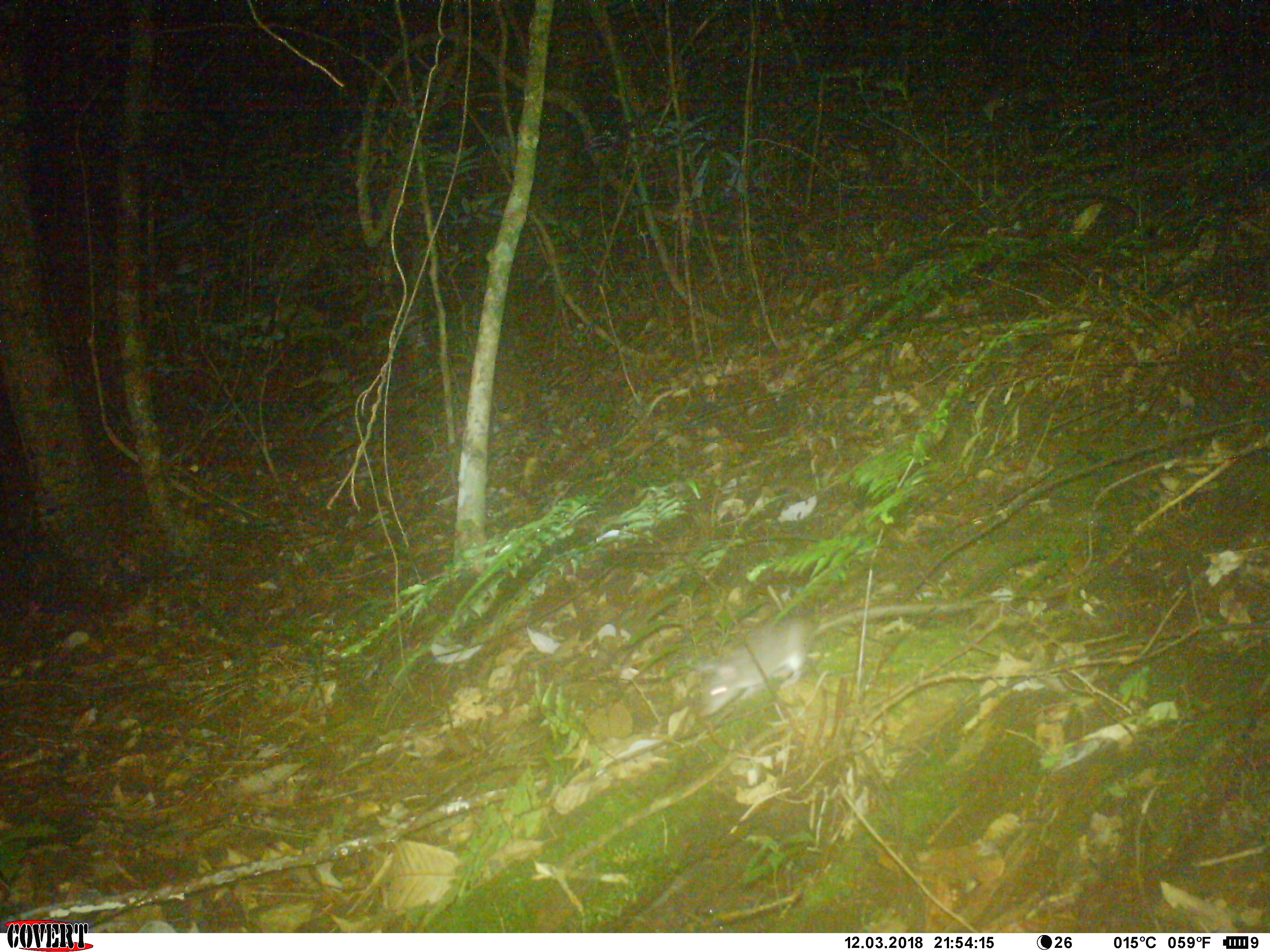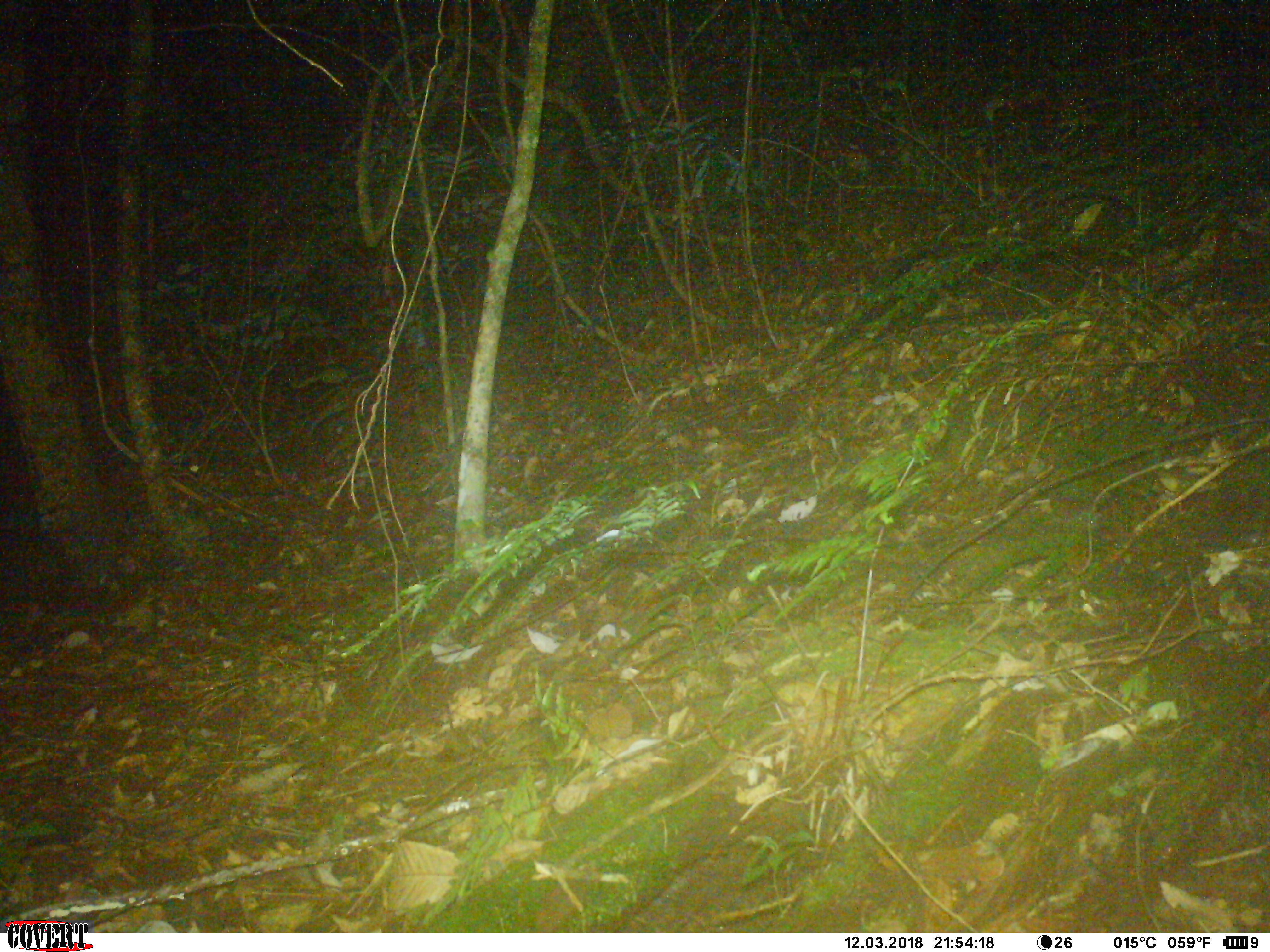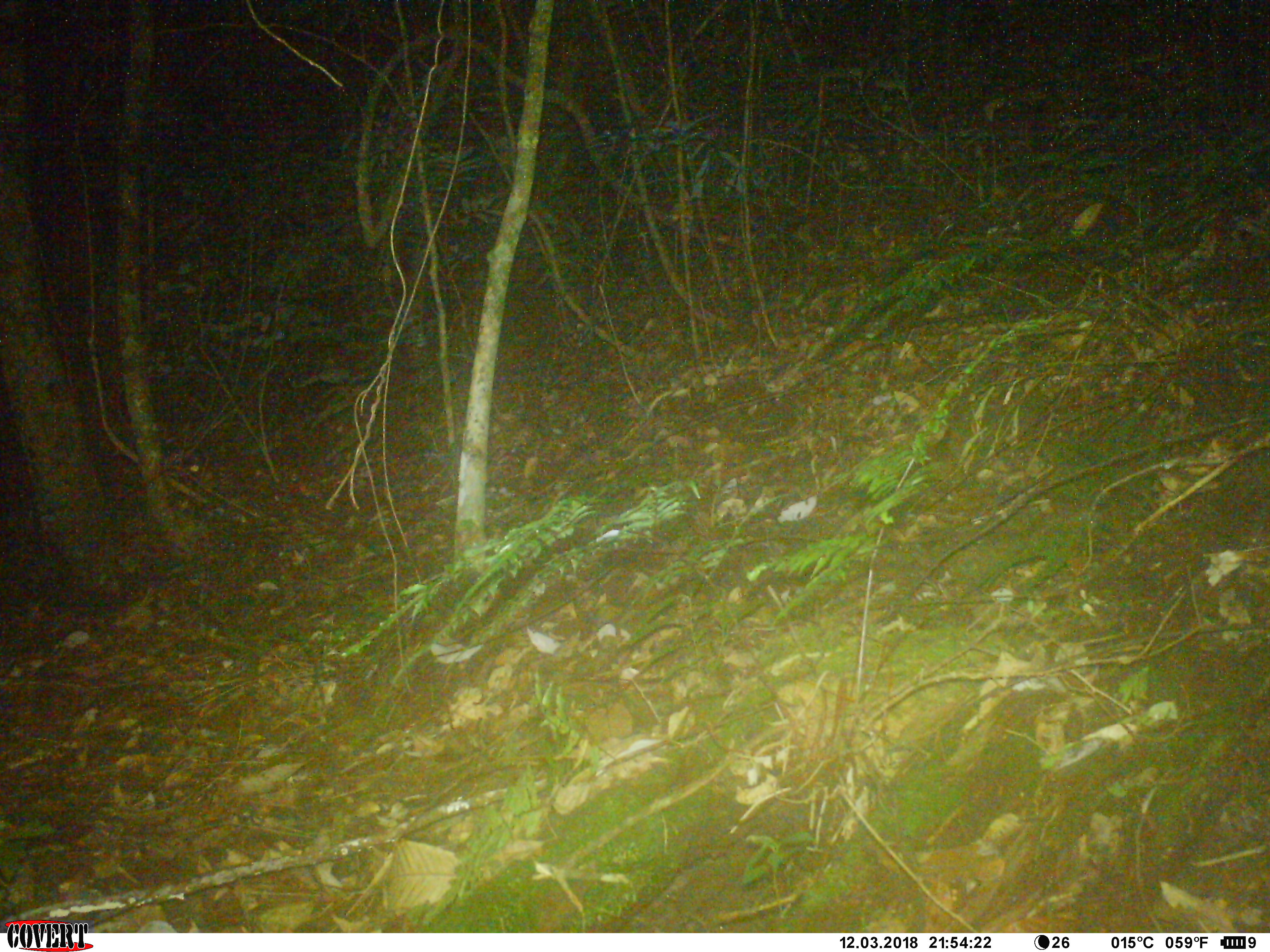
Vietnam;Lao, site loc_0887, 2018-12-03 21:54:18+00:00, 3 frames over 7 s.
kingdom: Animalia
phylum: Chordata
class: Mammalia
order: Rodentia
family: Muridae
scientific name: Muridae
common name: old-world mice and rats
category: unidentified murid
Unidentified murid (old-world mice and rats) (Muridae). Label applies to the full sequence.